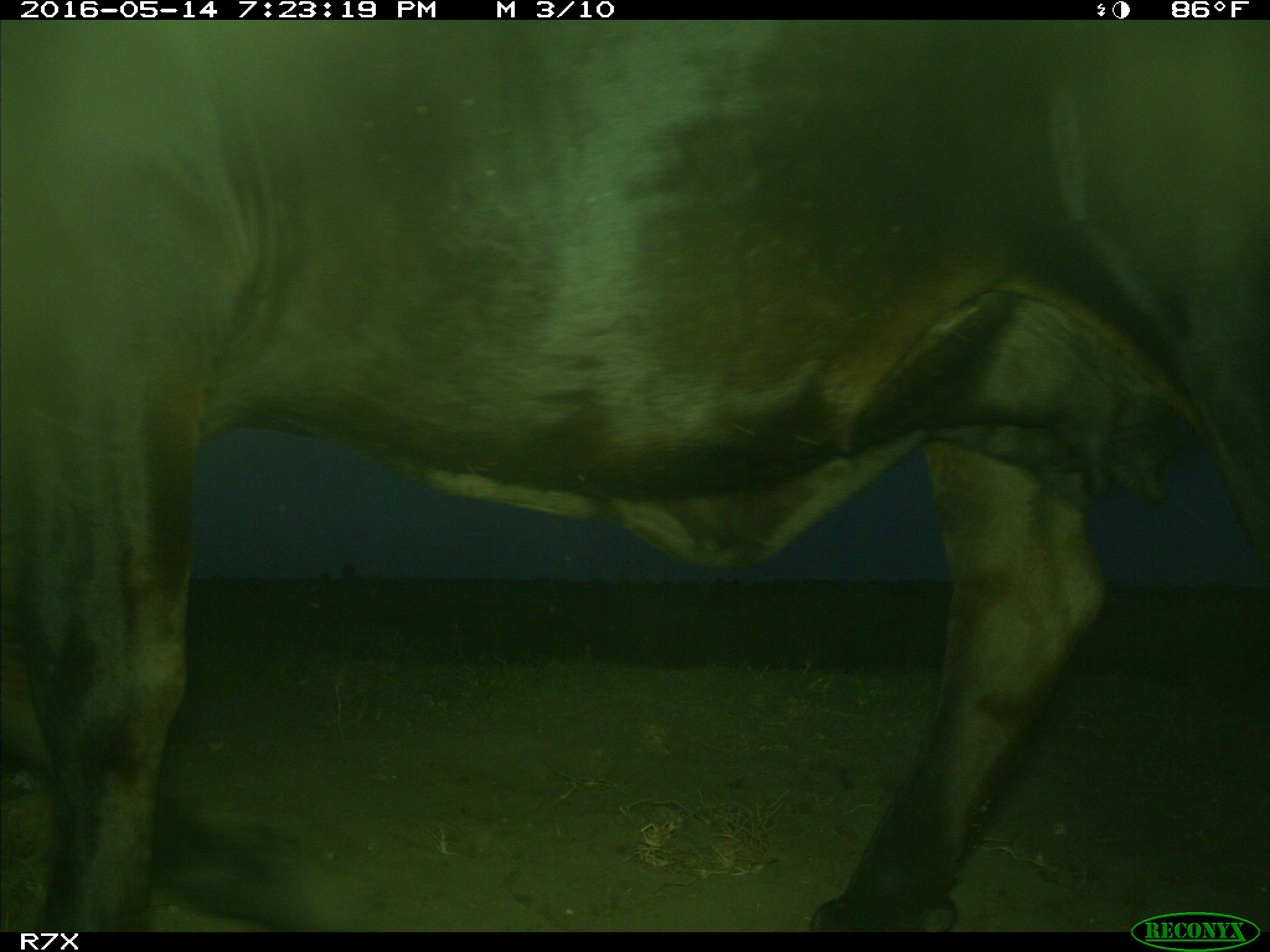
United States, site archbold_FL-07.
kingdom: Animalia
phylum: Chordata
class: Mammalia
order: Artiodactyla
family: Bovidae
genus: Bos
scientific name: Bos taurus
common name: domestic cow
Bos taurus (domestic cow).